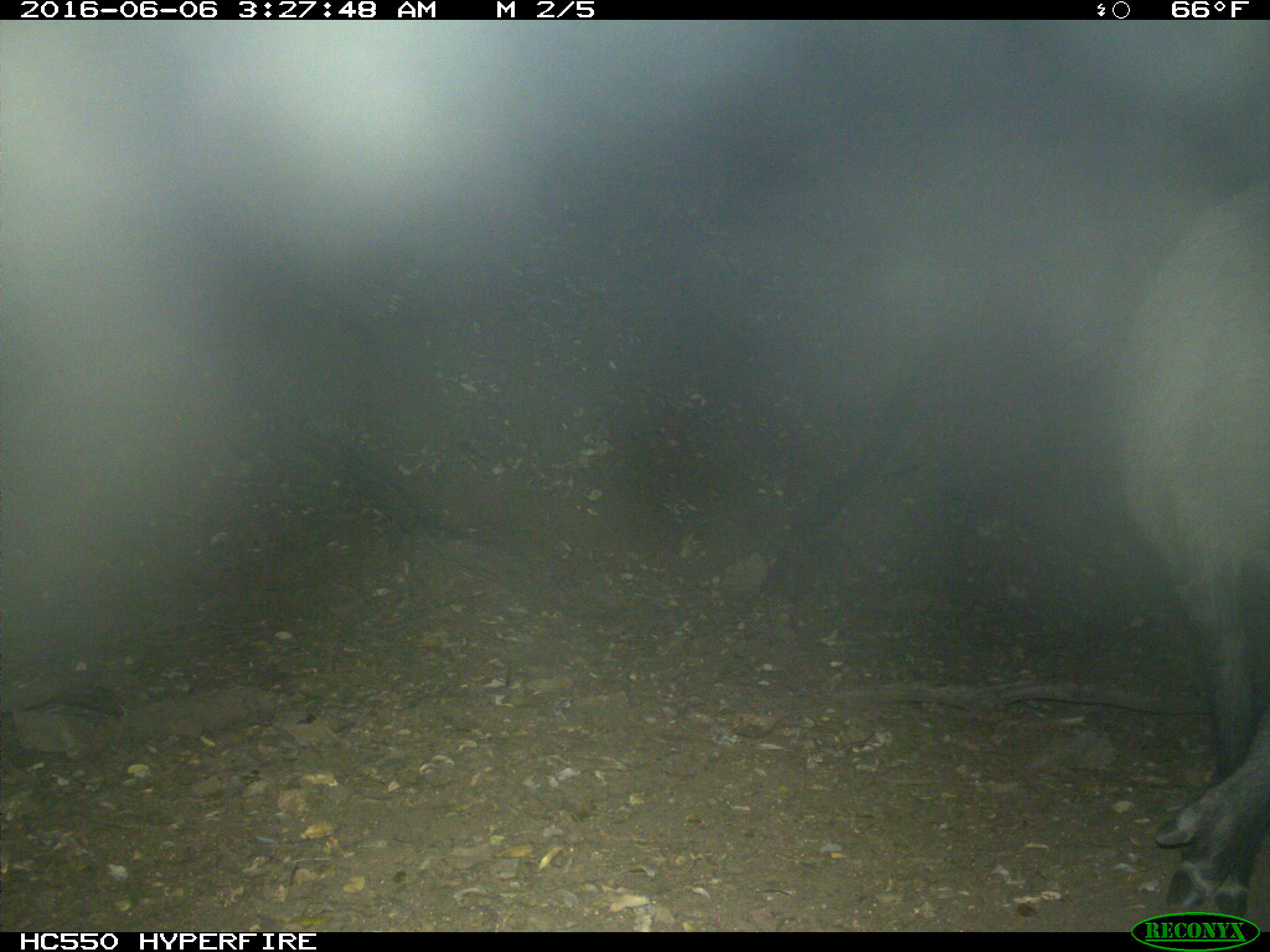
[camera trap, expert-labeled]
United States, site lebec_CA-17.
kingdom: Animalia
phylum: Chordata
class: Mammalia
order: Artiodactyla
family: Suidae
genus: Sus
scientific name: Sus scrofa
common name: wild boar